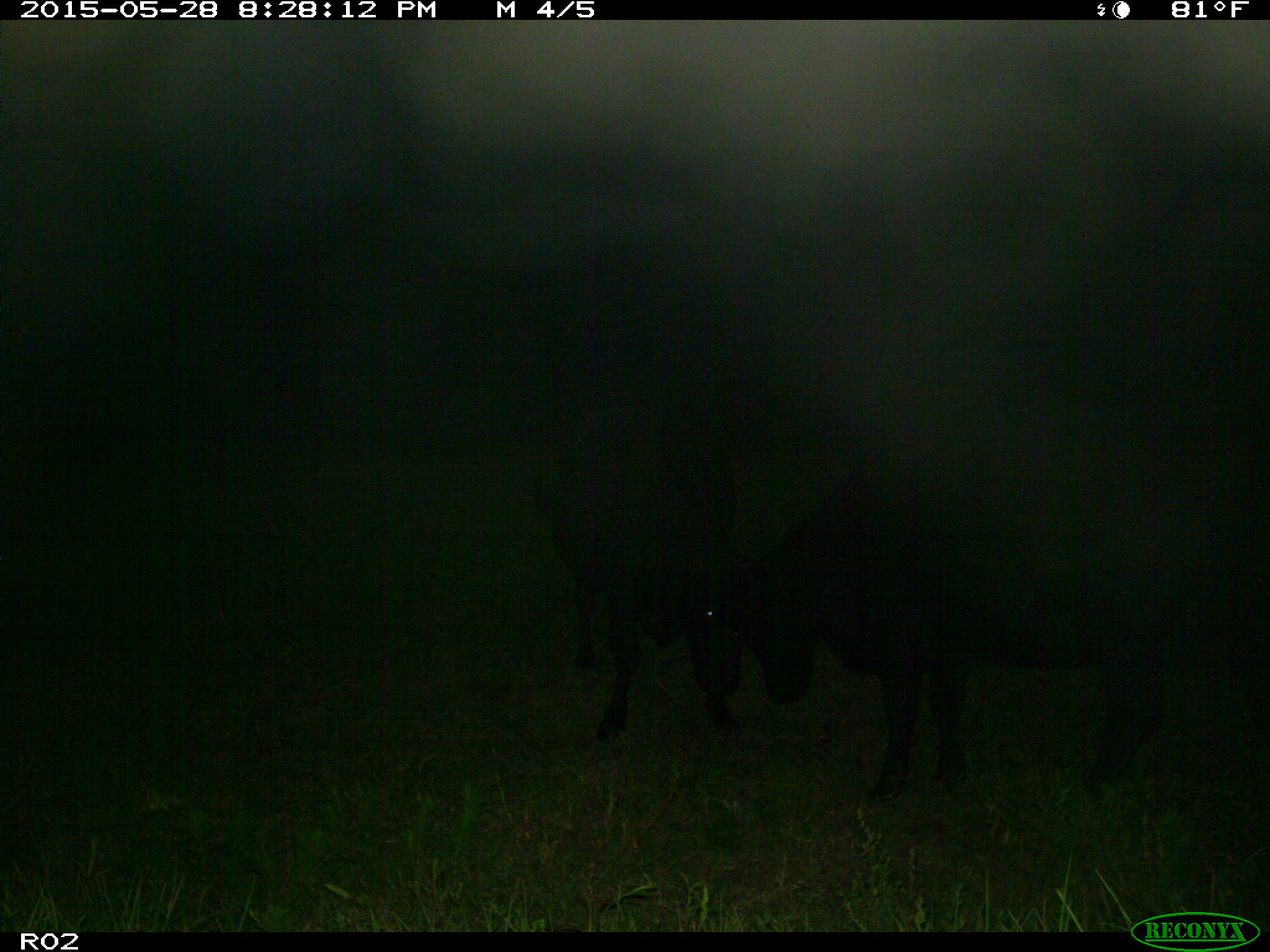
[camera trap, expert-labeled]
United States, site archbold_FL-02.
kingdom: Animalia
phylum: Chordata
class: Mammalia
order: Artiodactyla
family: Bovidae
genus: Bos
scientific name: Bos taurus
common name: domestic cow